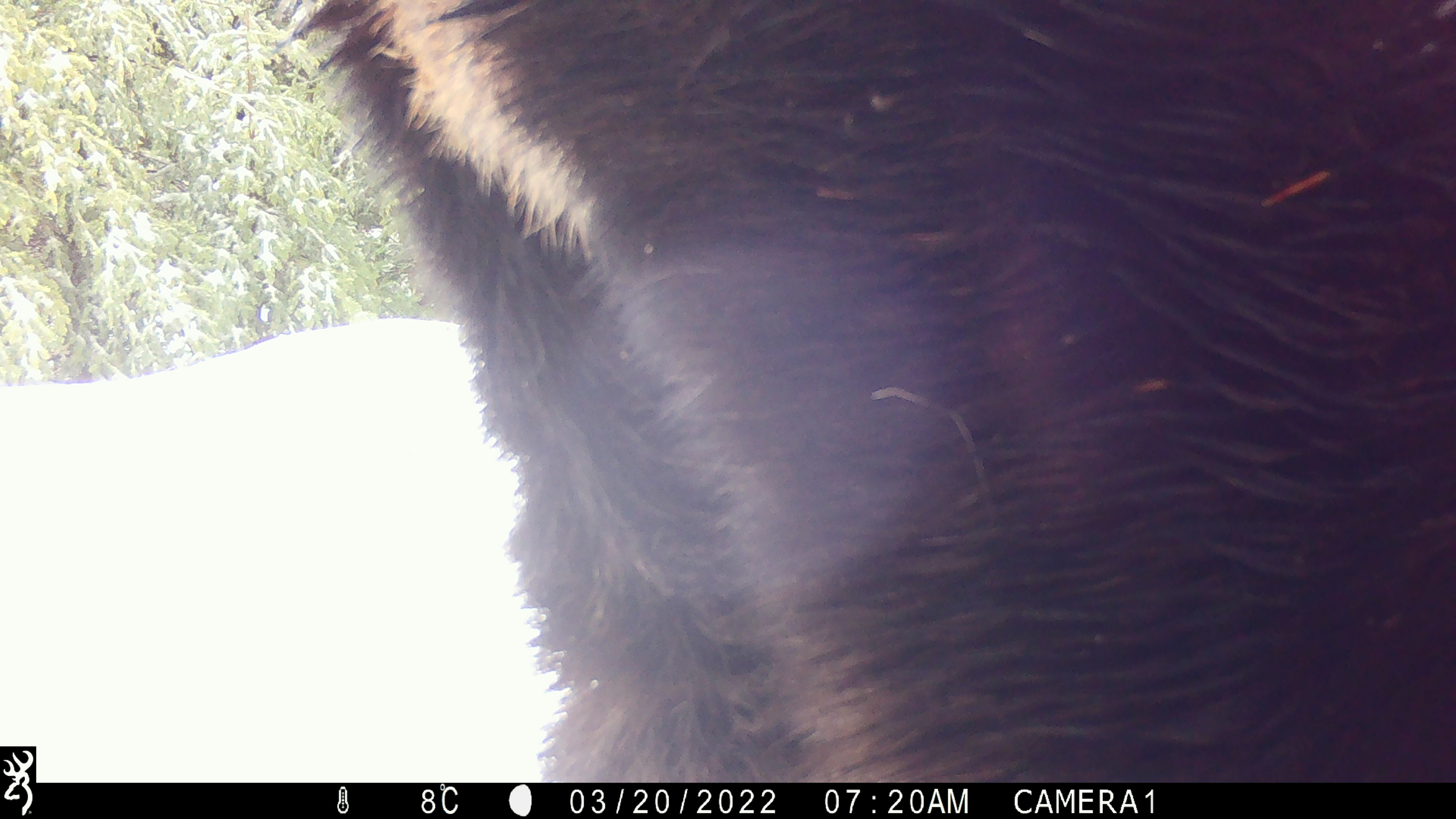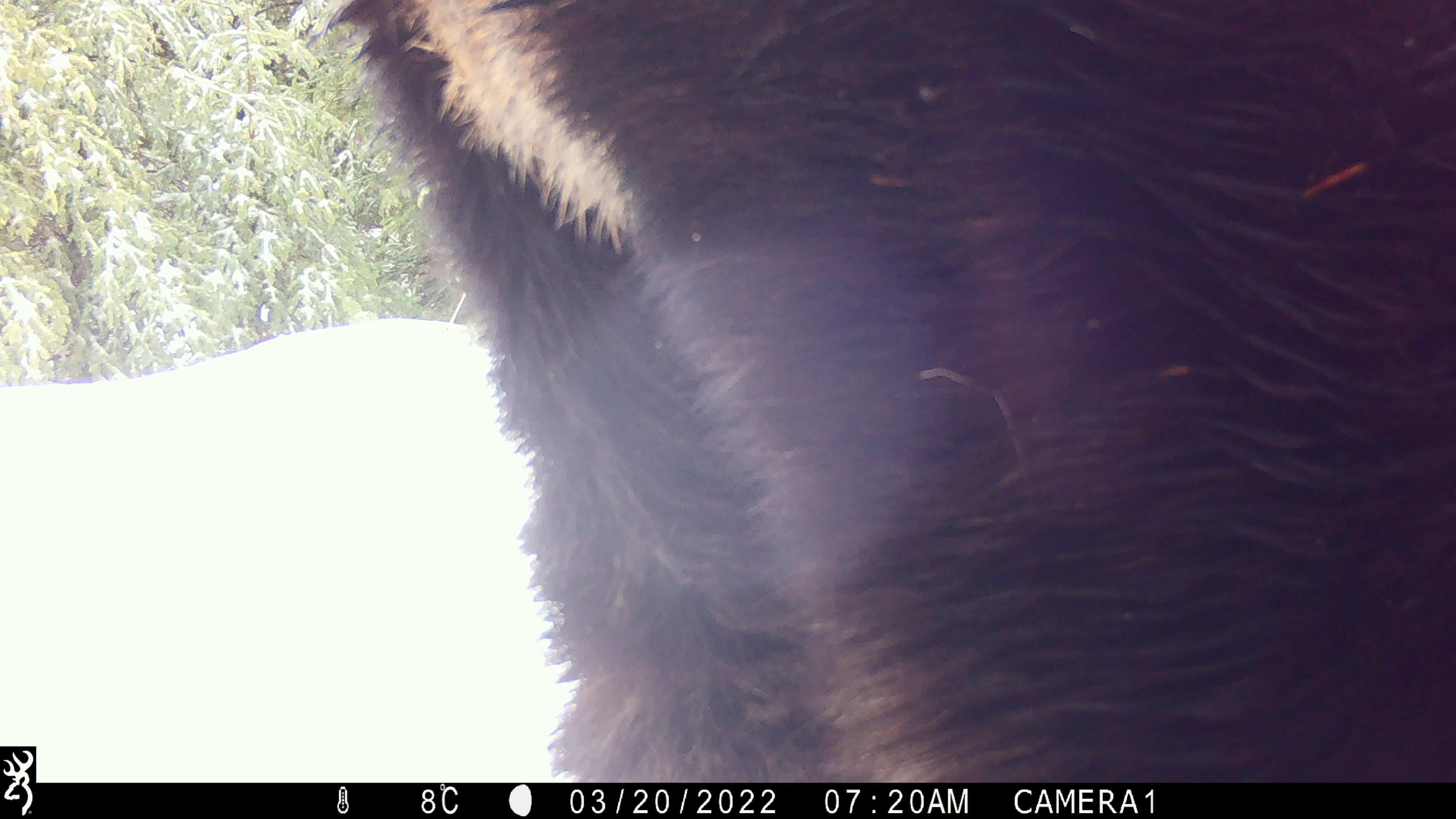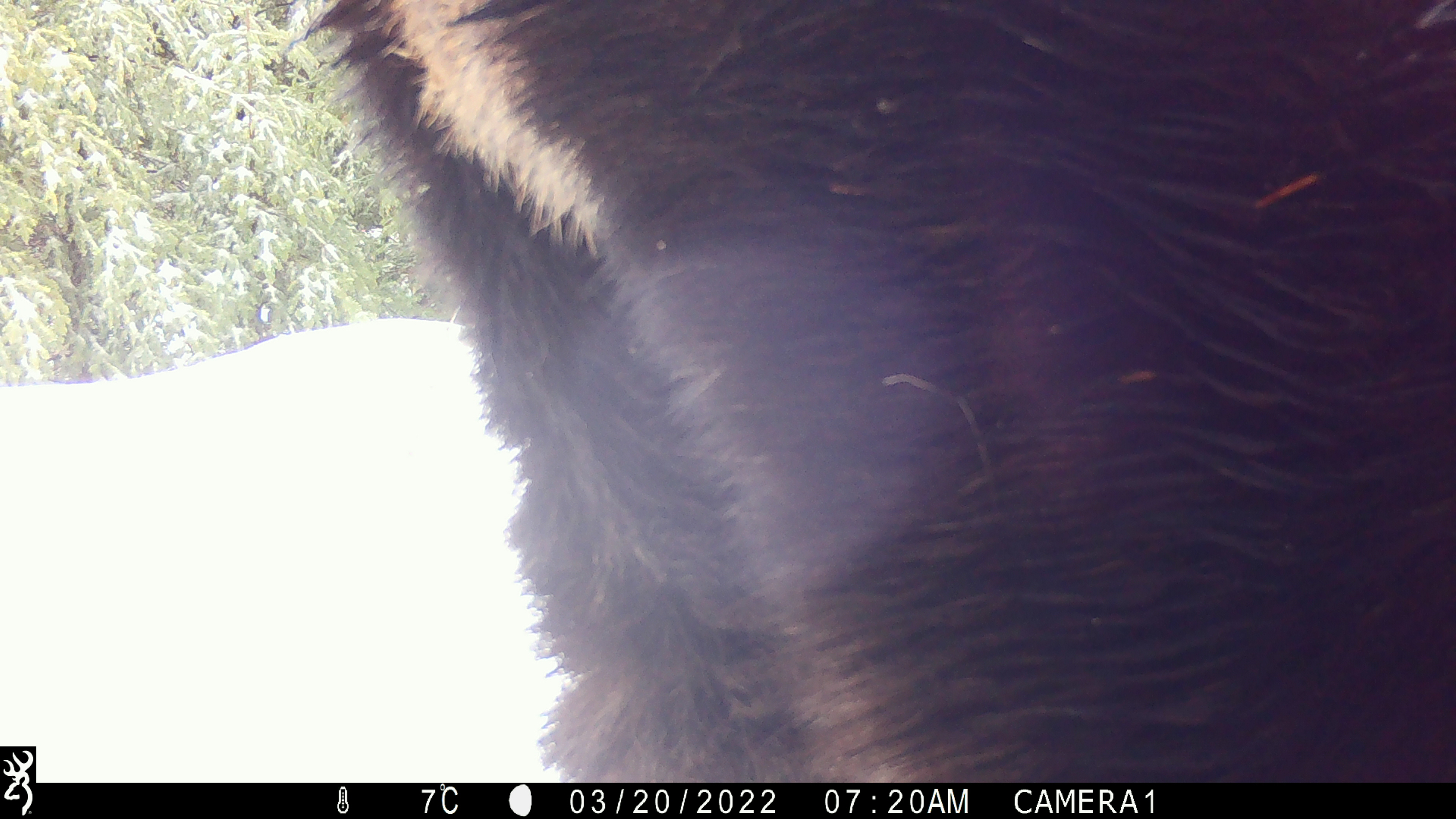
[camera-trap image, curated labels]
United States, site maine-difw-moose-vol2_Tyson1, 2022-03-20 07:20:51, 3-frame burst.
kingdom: Animalia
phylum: Chordata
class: Mammalia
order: Artiodactyla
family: Cervidae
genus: Alces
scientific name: Alces alces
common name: moose